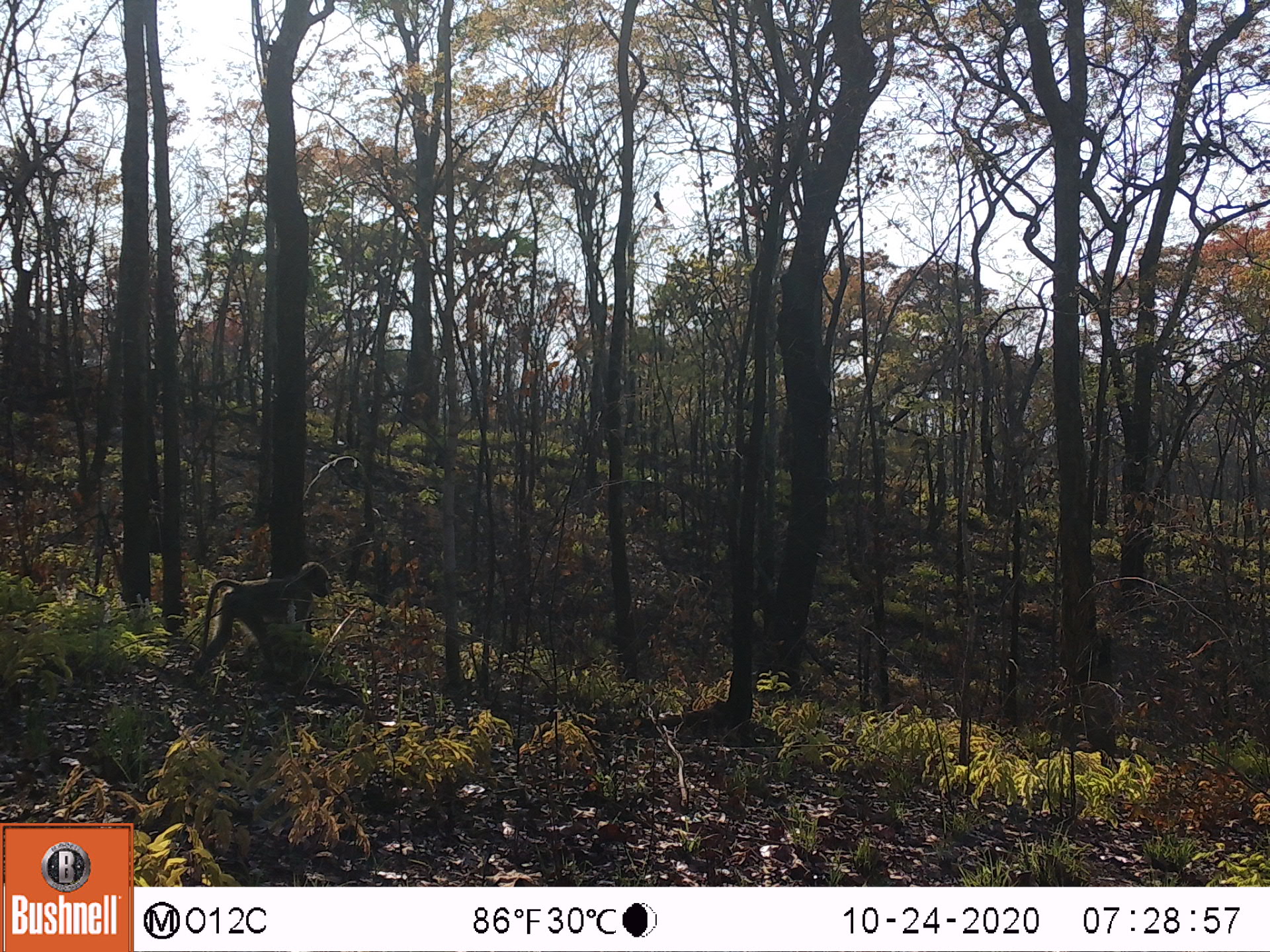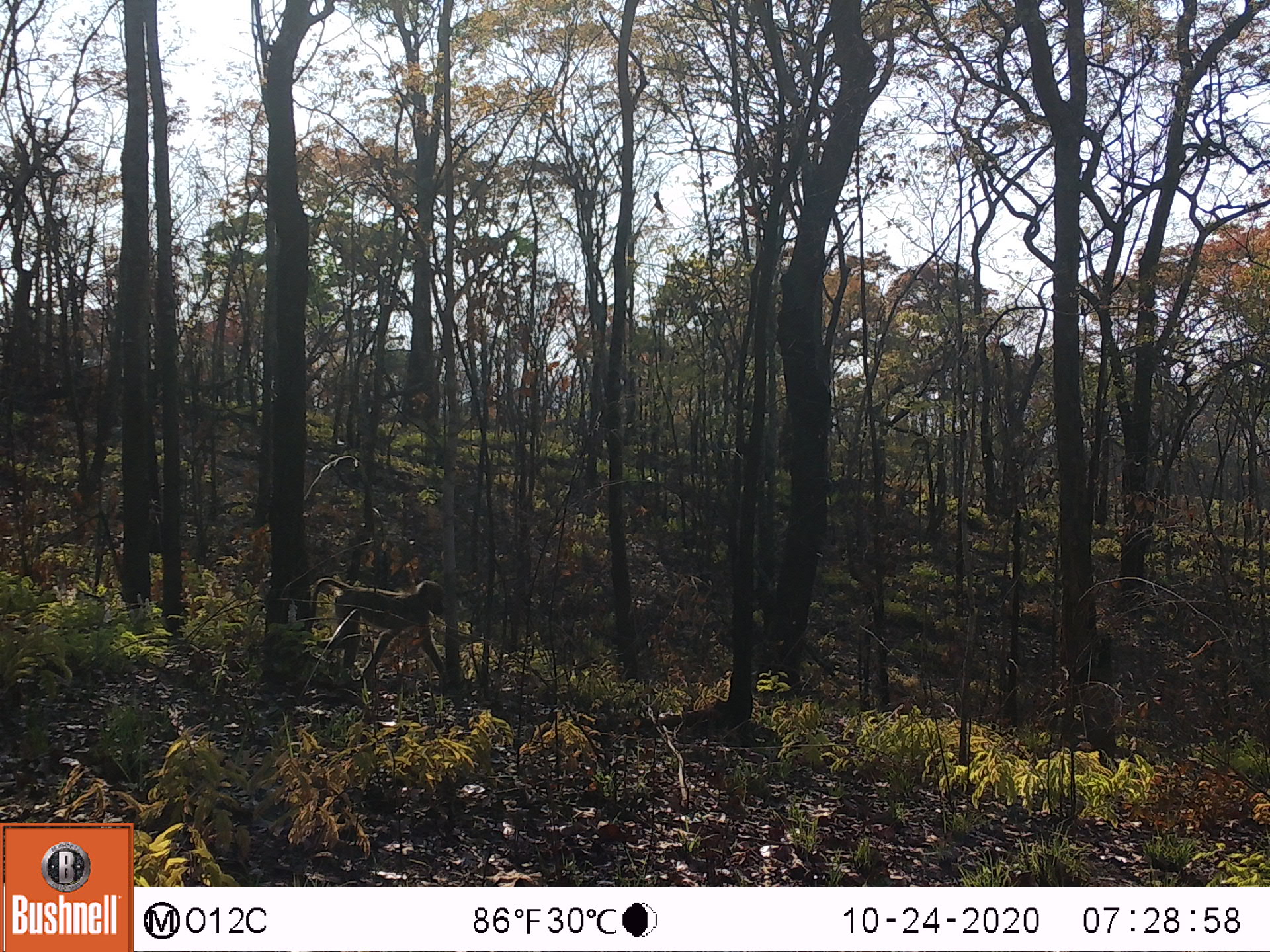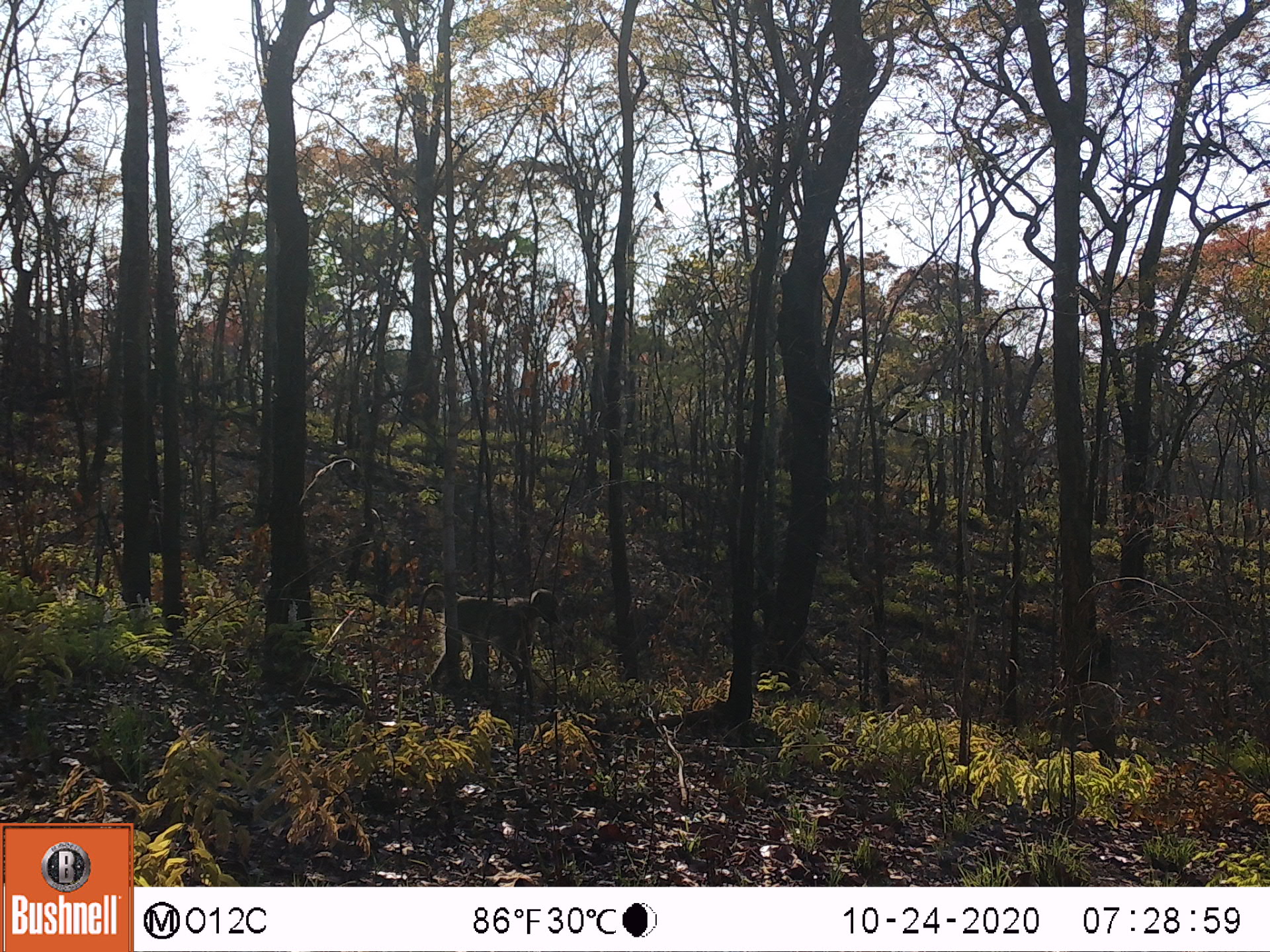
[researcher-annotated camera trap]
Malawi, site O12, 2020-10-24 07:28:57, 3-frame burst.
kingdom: Animalia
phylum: Chordata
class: Mammalia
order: Primates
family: Cercopithecidae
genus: Papio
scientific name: Papio cynocephalus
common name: yellow baboon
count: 1